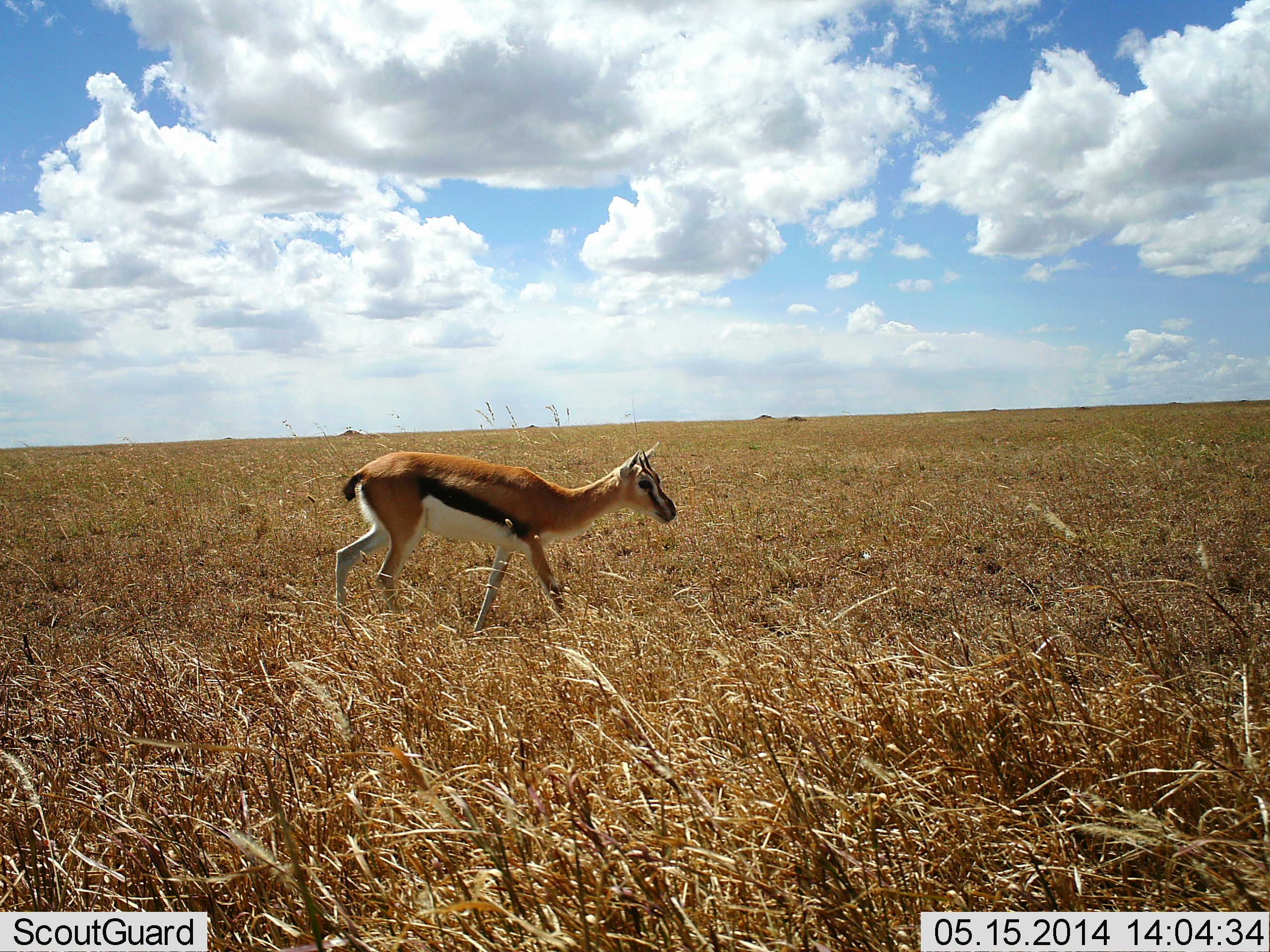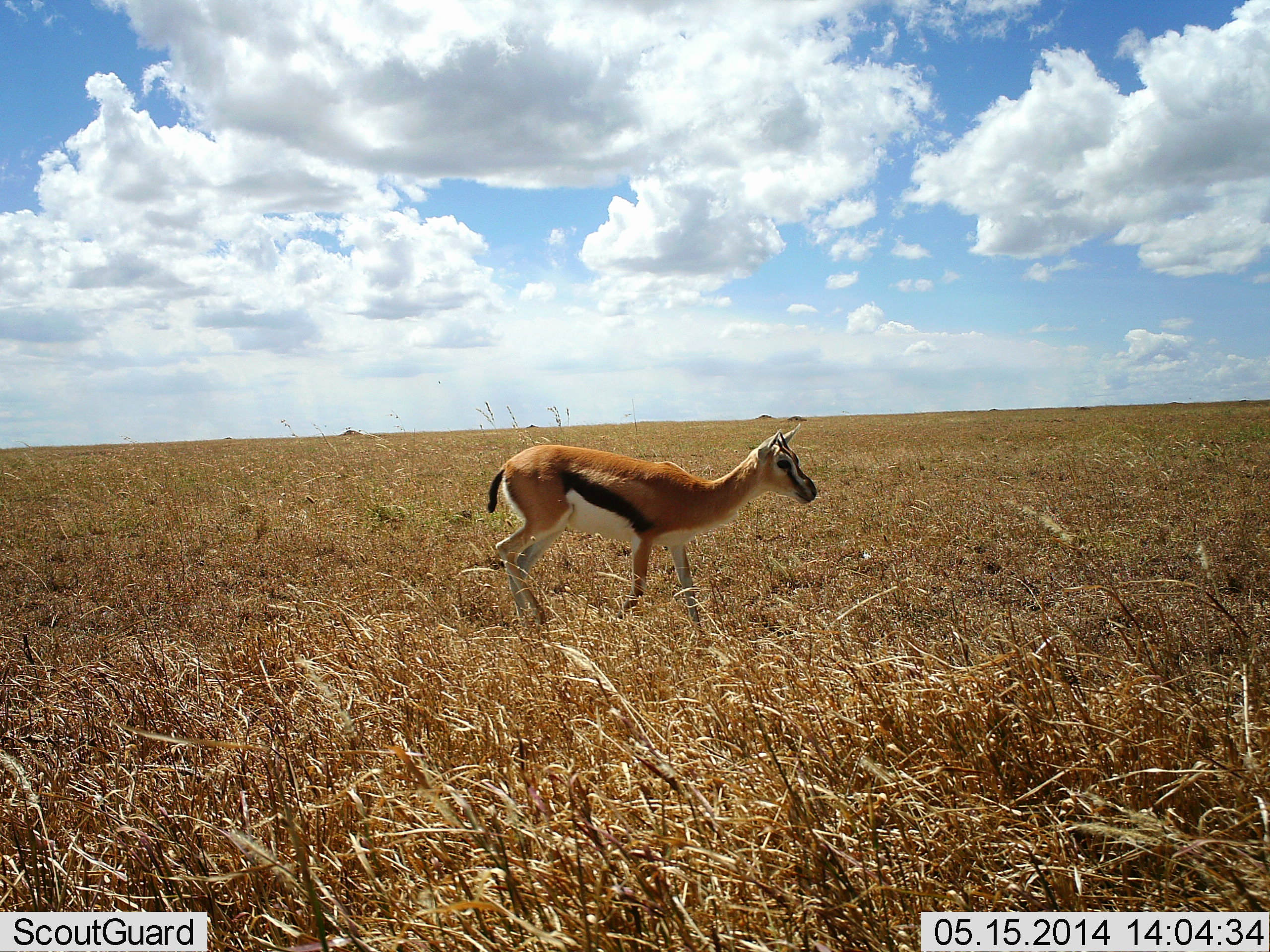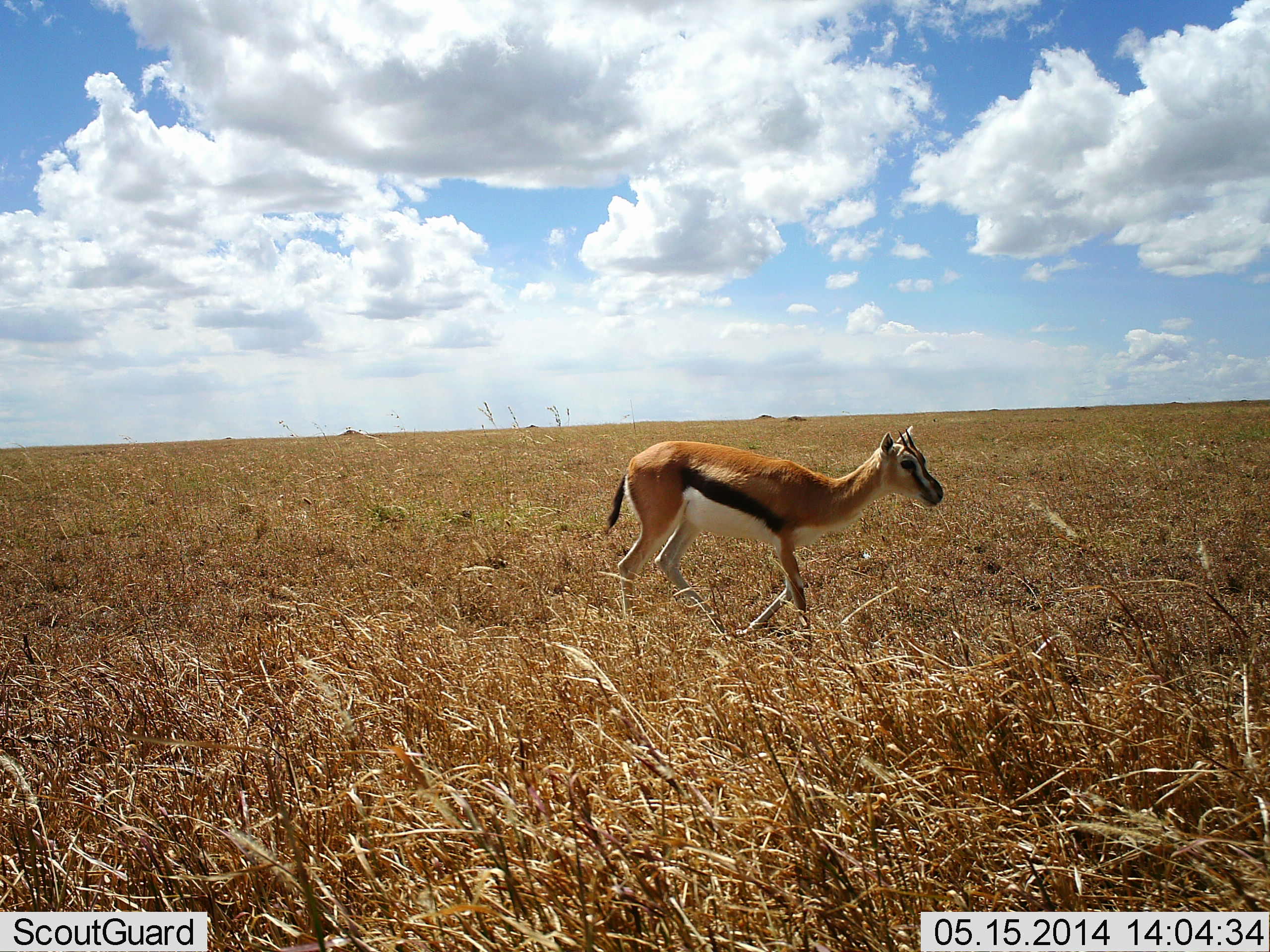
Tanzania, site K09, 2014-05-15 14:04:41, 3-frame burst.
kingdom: Animalia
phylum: Chordata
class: Mammalia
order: Artiodactyla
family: Bovidae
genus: Eudorcas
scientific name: Eudorcas thomsonii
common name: thomson's gazelle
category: gazellethomsons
Gazellethomsons (thomson's gazelle) (Eudorcas thomsonii), count 1. Behavior (volunteer vote fractions): standing 17%, resting 0%, moving 86%, interacting 3%. Young present (vote fraction): 3%. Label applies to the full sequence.